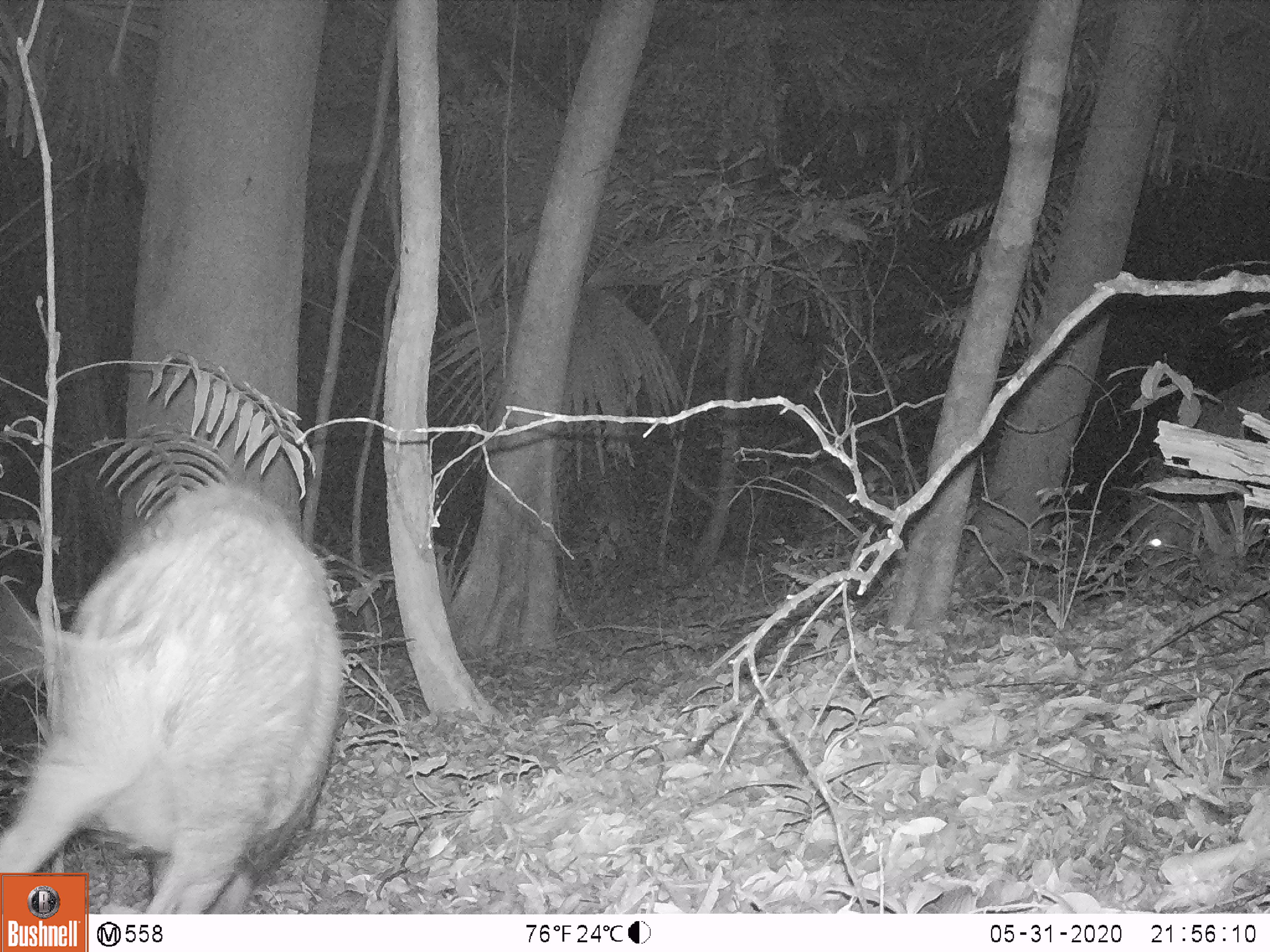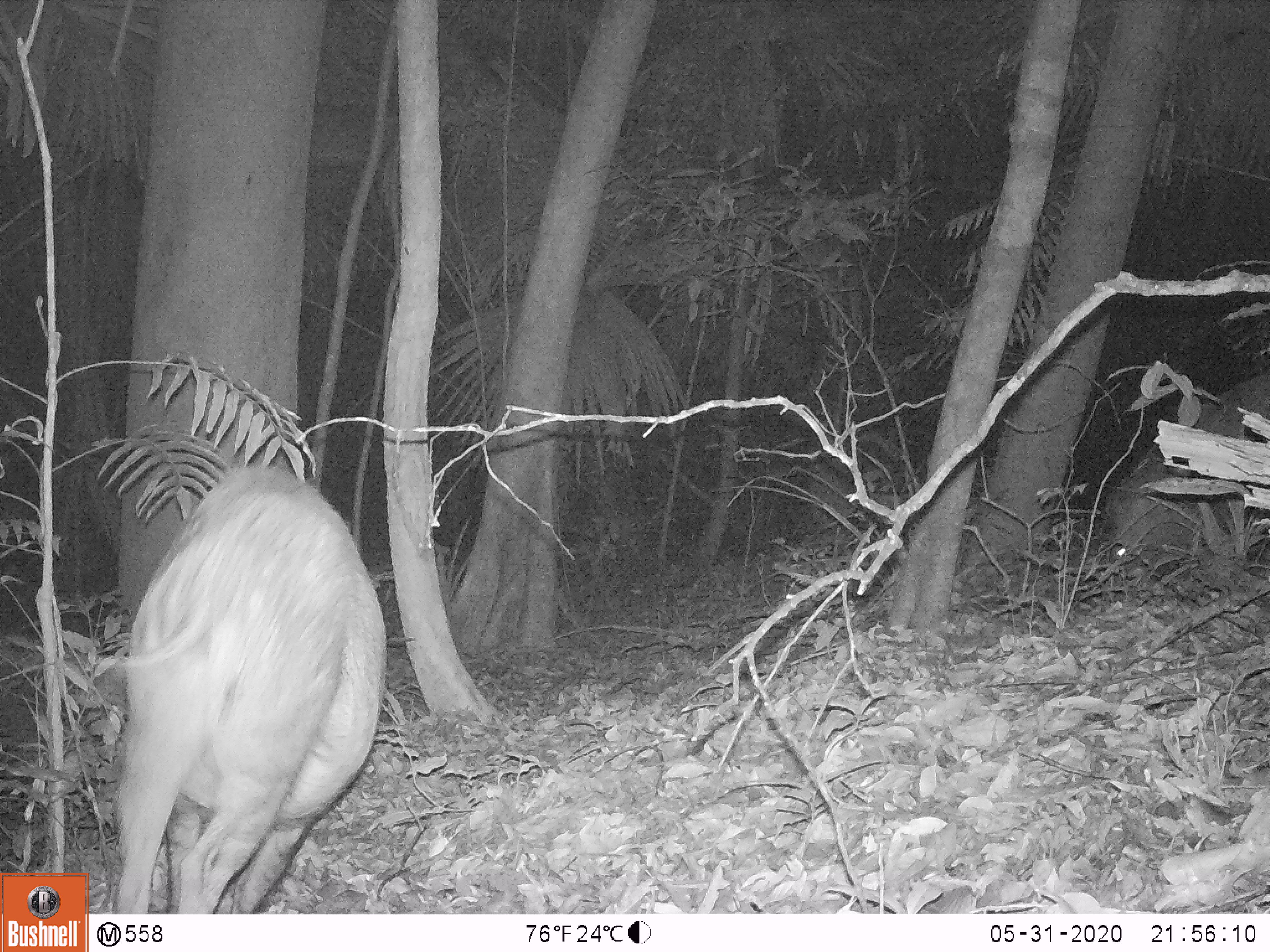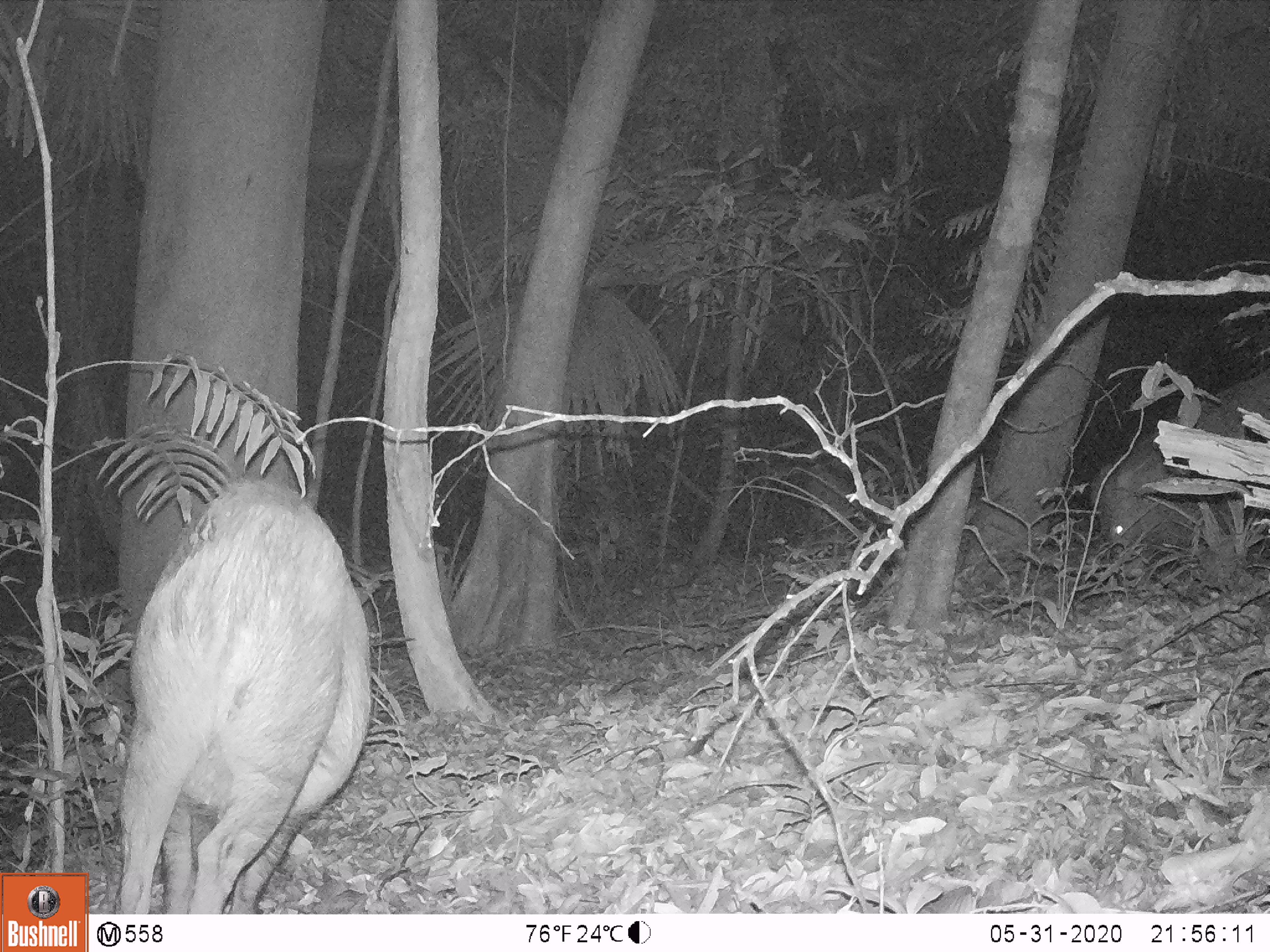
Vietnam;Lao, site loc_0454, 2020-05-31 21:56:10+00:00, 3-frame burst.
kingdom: Animalia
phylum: Chordata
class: Mammalia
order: Artiodactyla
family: Suidae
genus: Sus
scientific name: Sus scrofa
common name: eurasian wild pig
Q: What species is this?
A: Eurasian wild pig (Sus scrofa).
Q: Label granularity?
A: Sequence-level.